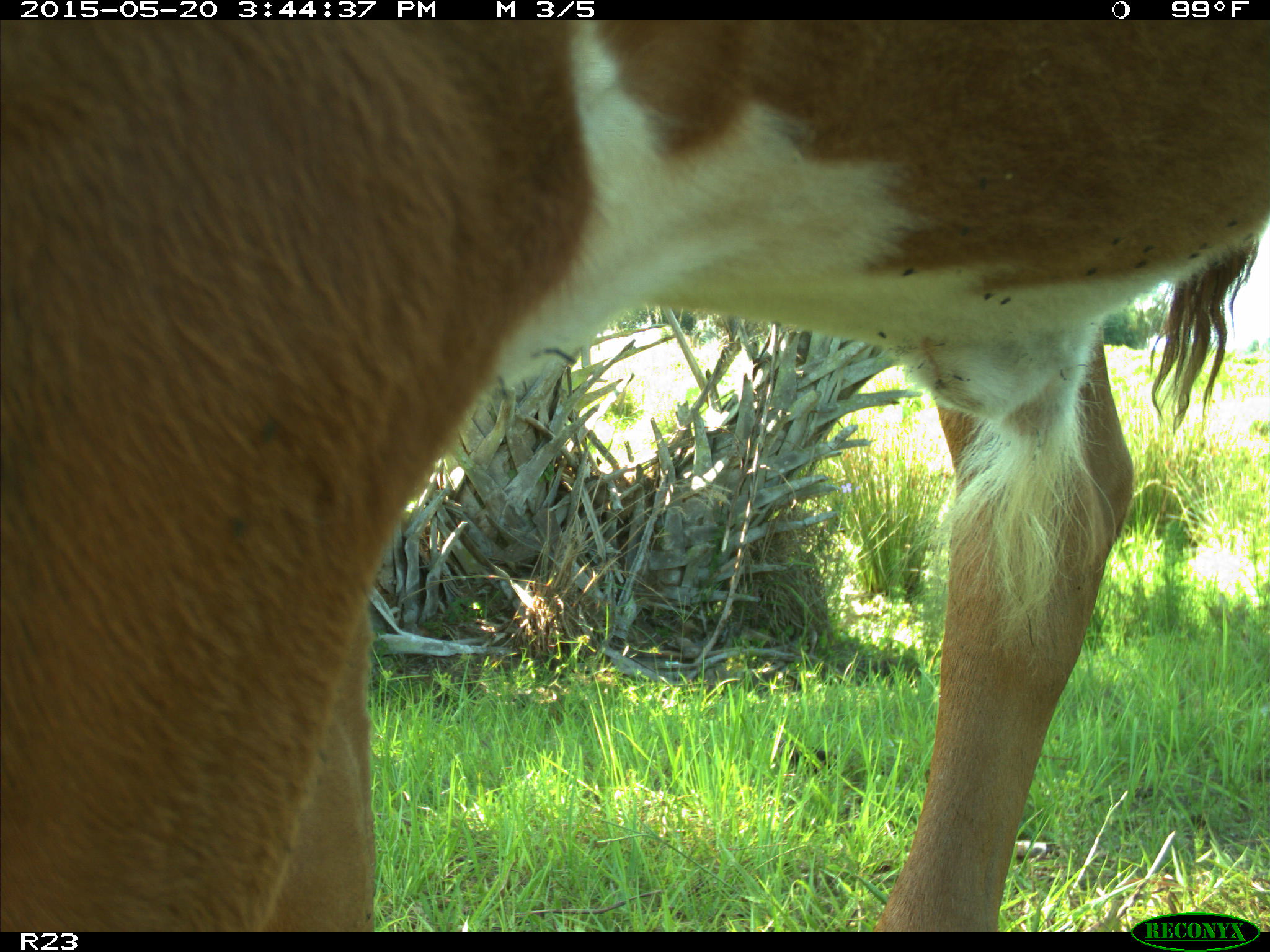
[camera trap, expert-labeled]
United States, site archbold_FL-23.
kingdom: Animalia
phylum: Chordata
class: Mammalia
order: Artiodactyla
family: Bovidae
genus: Bos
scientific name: Bos taurus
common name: domestic cow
Bos taurus (domestic cow).